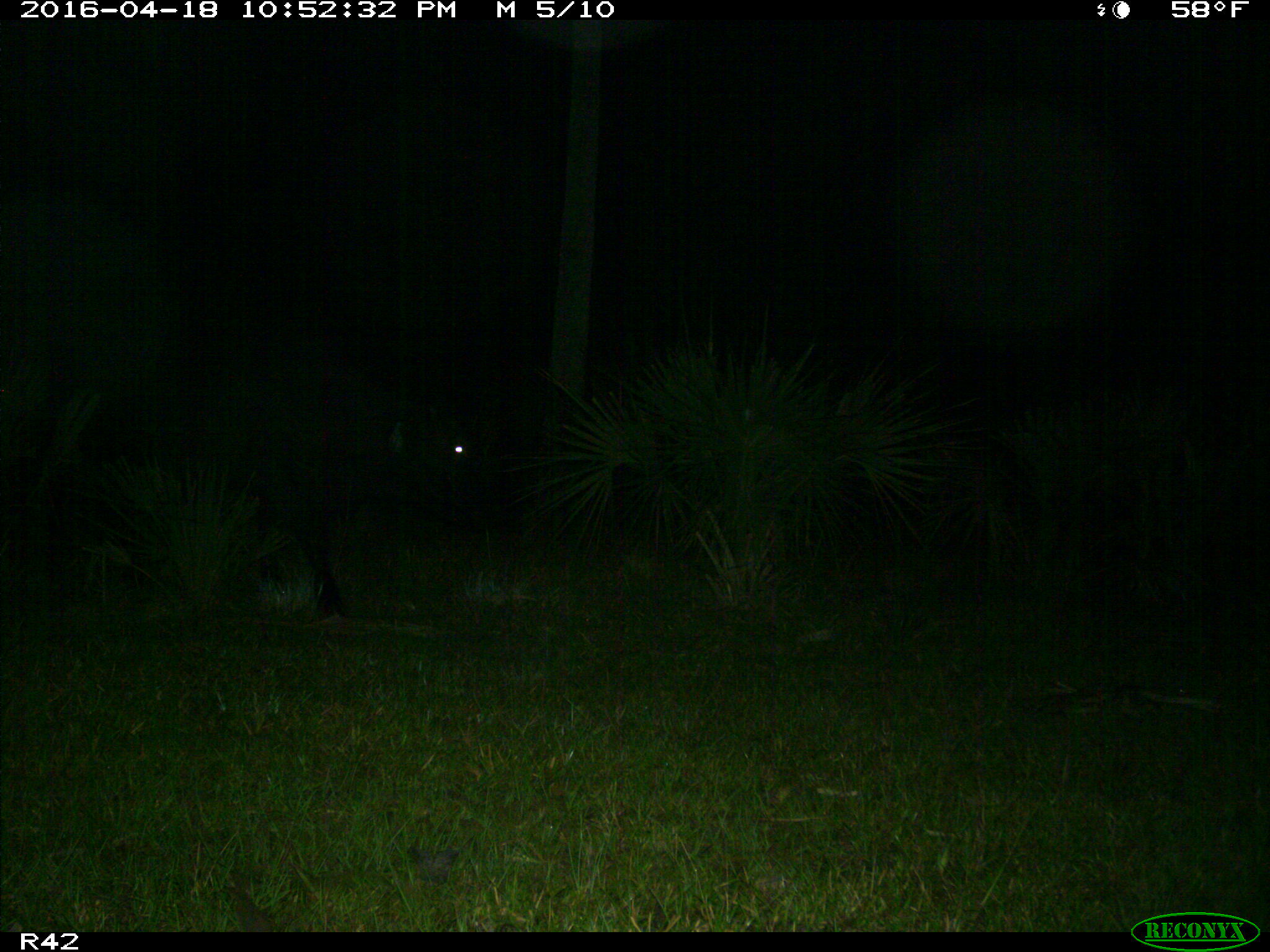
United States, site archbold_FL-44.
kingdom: Animalia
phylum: Chordata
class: Mammalia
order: Artiodactyla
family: Bovidae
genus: Bos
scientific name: Bos taurus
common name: domestic cow